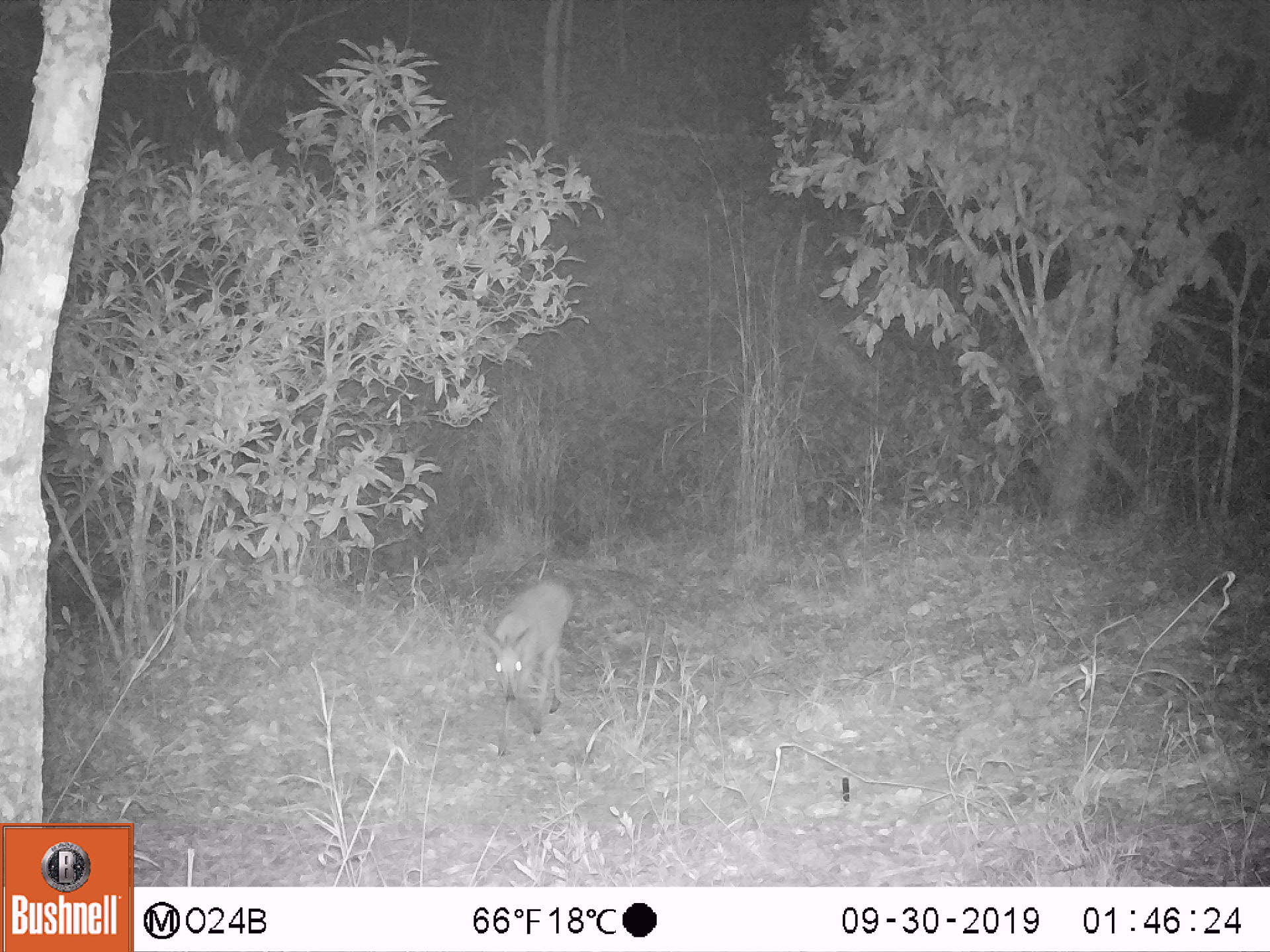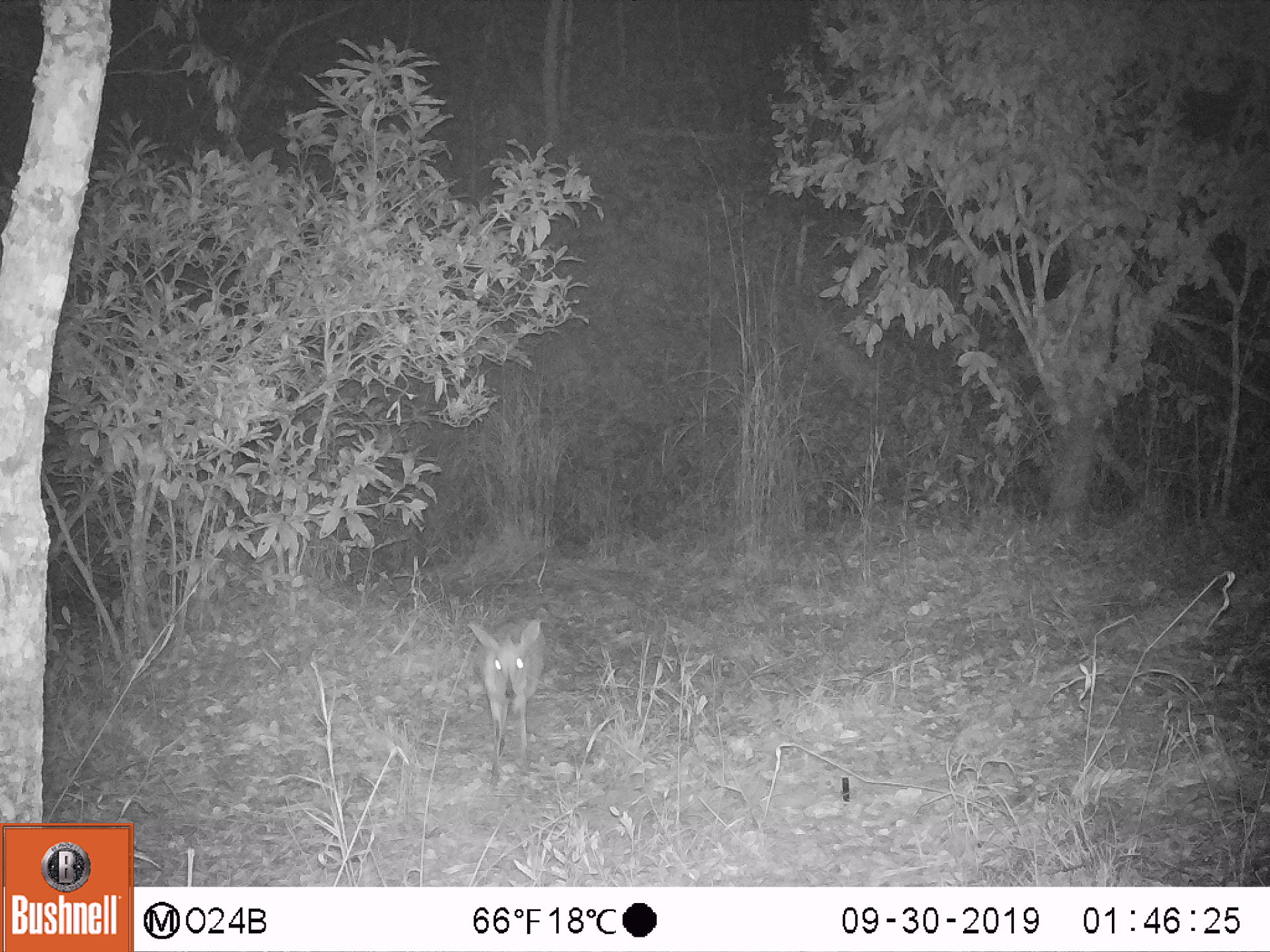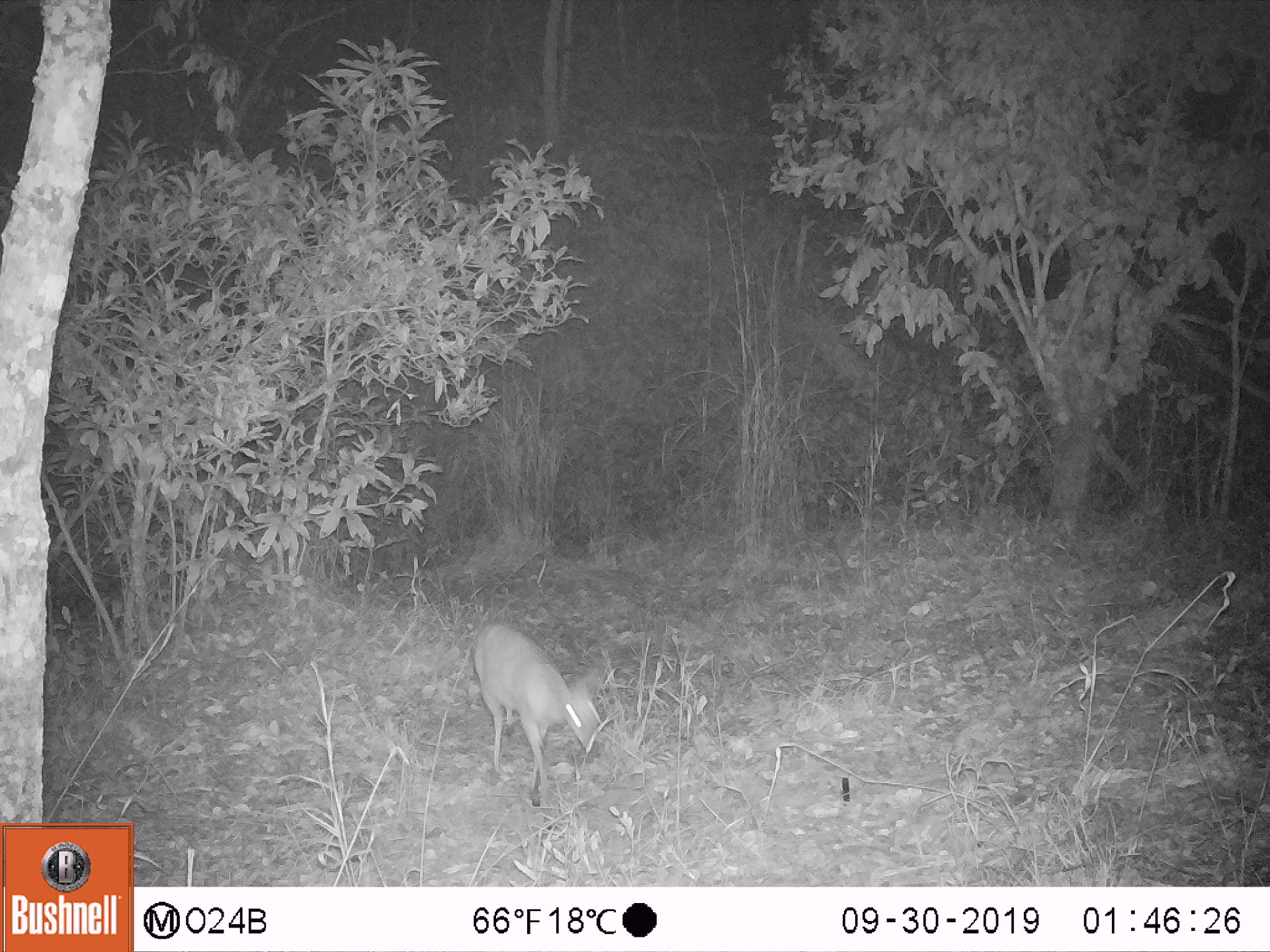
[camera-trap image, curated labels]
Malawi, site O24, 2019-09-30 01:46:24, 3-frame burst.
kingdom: Animalia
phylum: Chordata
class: Mammalia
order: Artiodactyla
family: Bovidae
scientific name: Antilopinae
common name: small antelope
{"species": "small antelope (Antilopinae)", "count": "1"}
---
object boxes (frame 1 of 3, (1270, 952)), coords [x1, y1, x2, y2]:
small antelope: [469, 572, 579, 765]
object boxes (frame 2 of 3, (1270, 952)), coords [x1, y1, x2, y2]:
small antelope: [453, 607, 563, 799]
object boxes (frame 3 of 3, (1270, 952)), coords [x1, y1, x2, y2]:
small antelope: [465, 611, 608, 812]